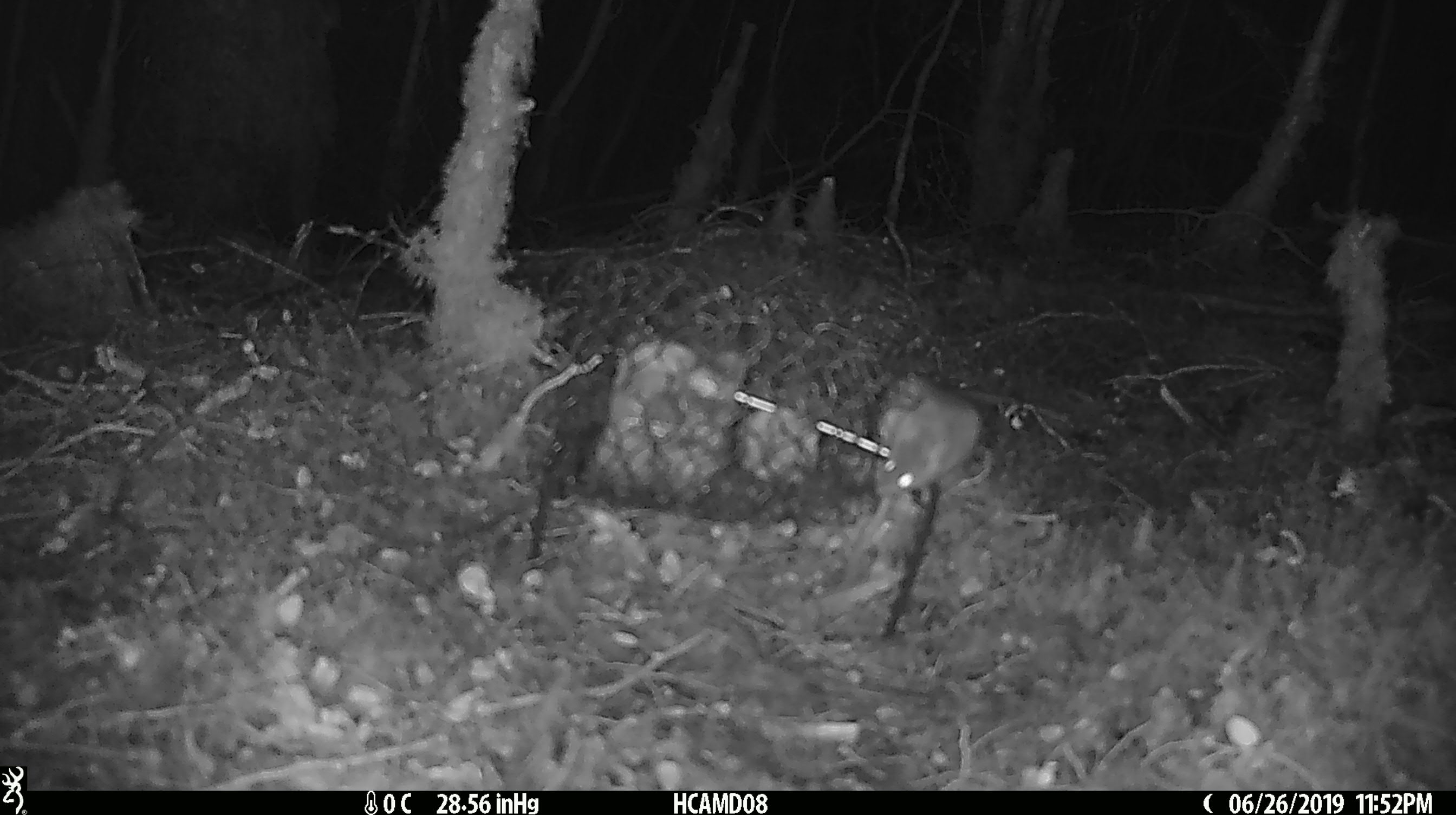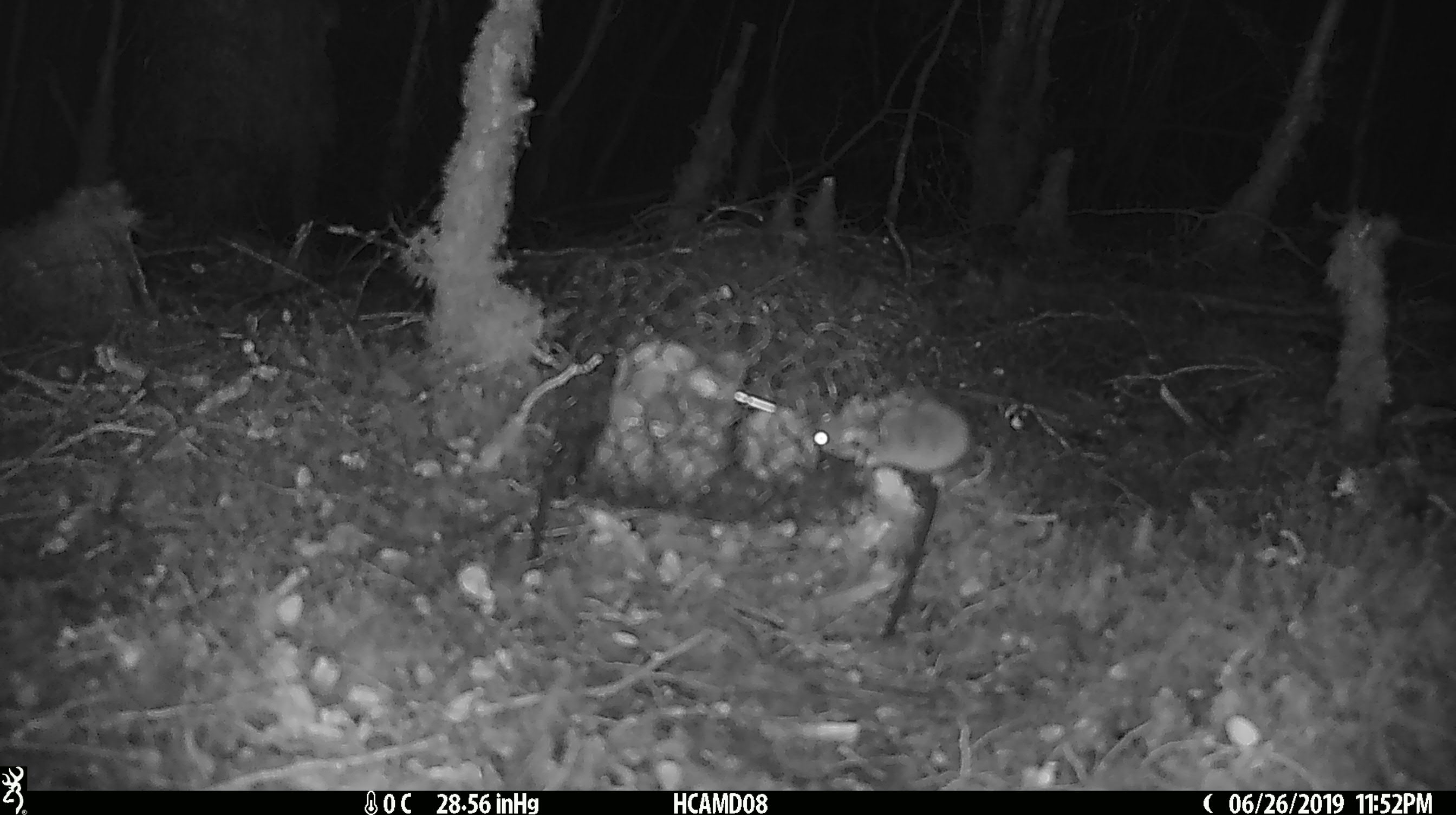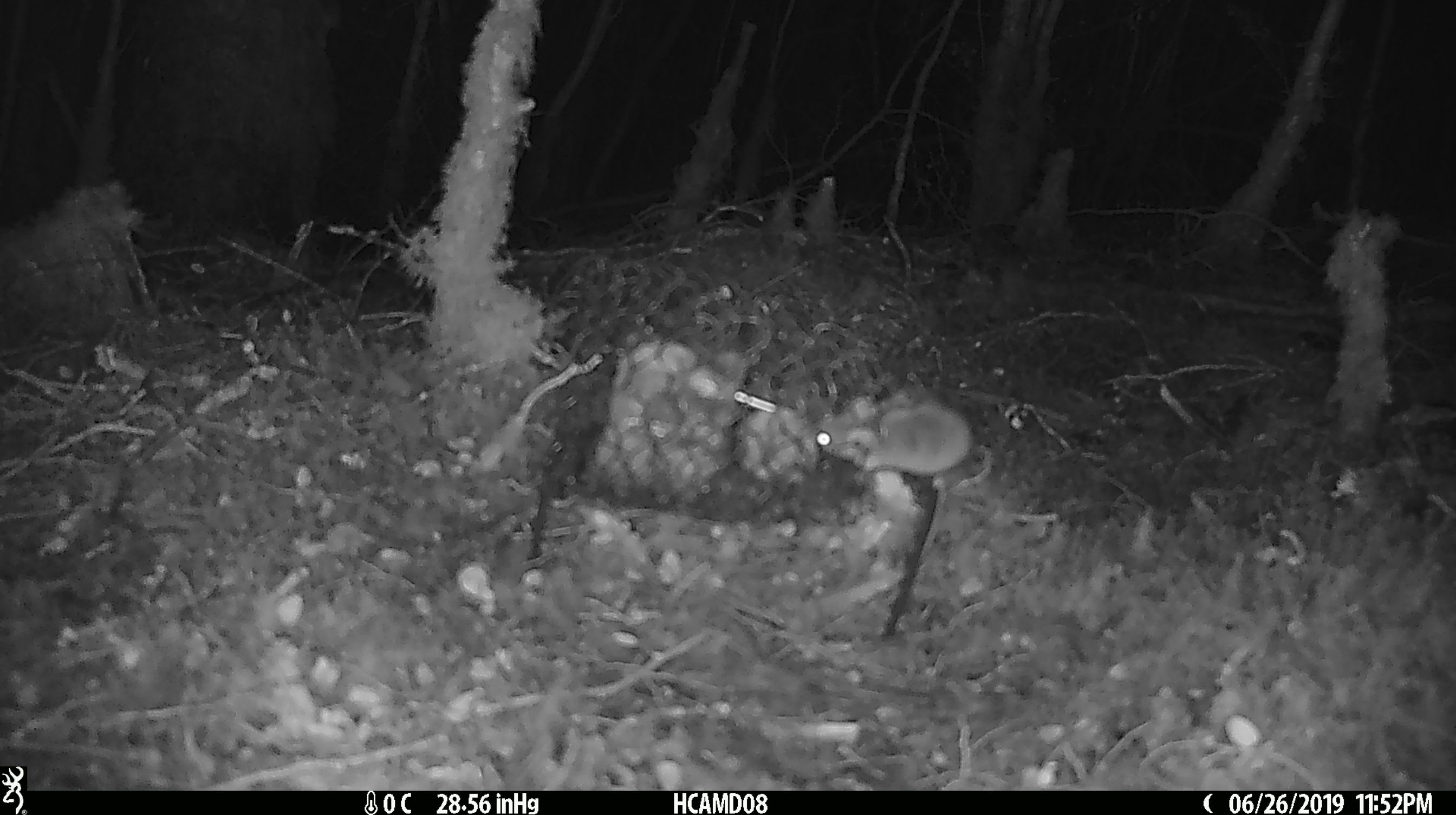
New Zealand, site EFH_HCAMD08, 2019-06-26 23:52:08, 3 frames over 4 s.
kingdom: Animalia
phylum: Chordata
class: Mammalia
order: Rodentia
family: Muridae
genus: Mus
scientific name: Mus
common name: mouse